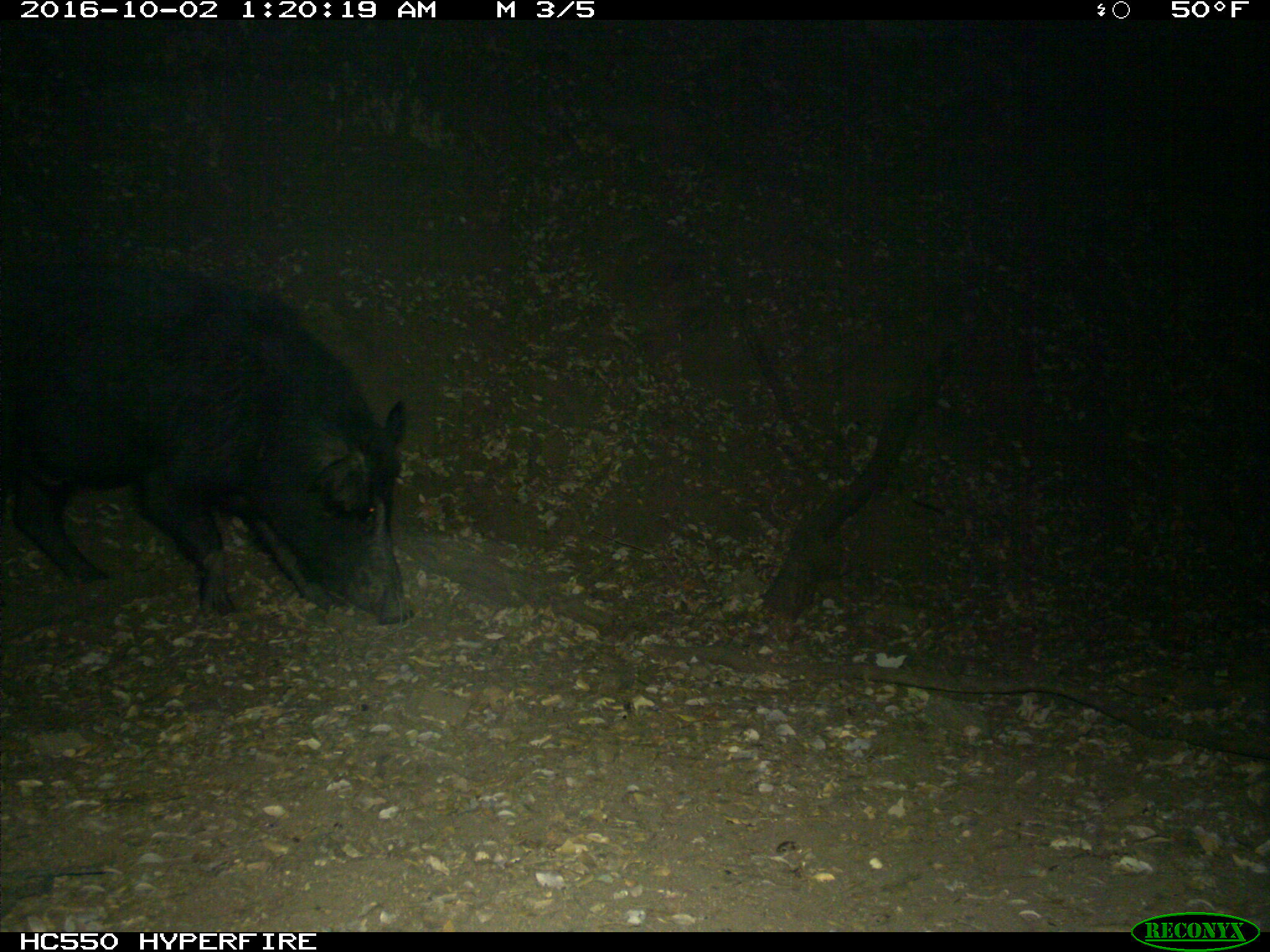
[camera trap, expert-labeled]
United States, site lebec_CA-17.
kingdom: Animalia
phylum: Chordata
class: Mammalia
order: Artiodactyla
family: Suidae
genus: Sus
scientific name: Sus scrofa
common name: wild boar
Sus scrofa (wild boar).